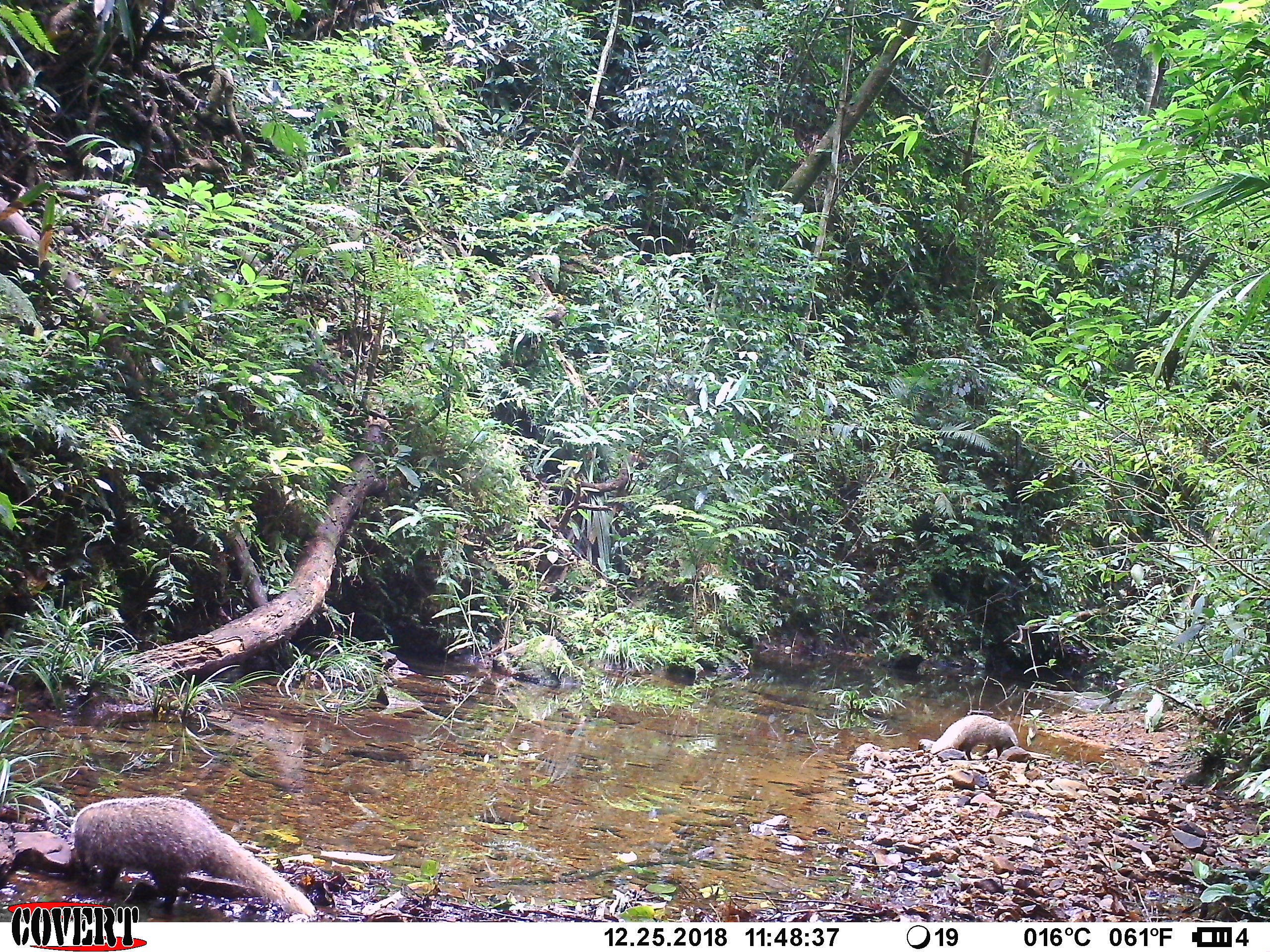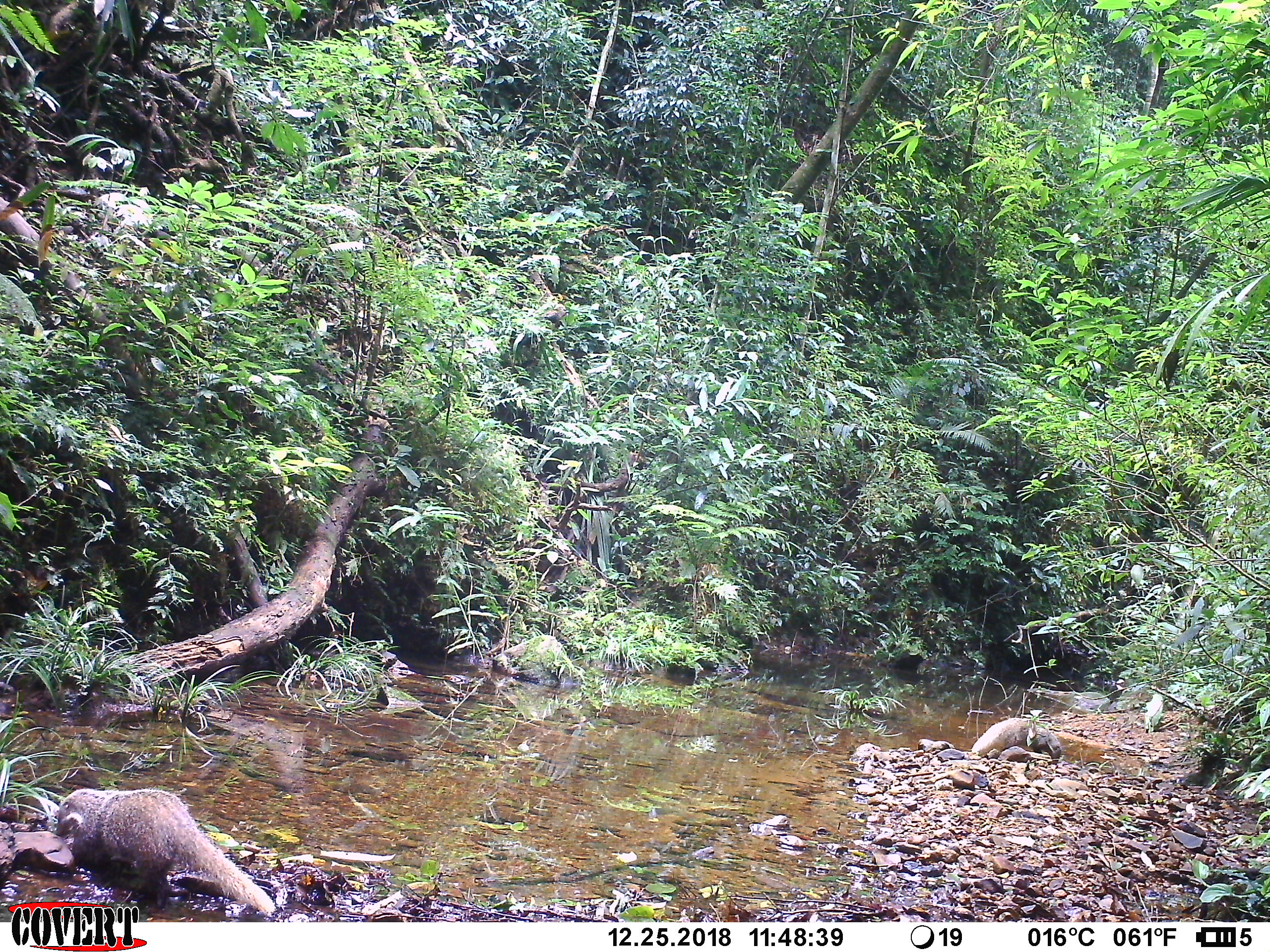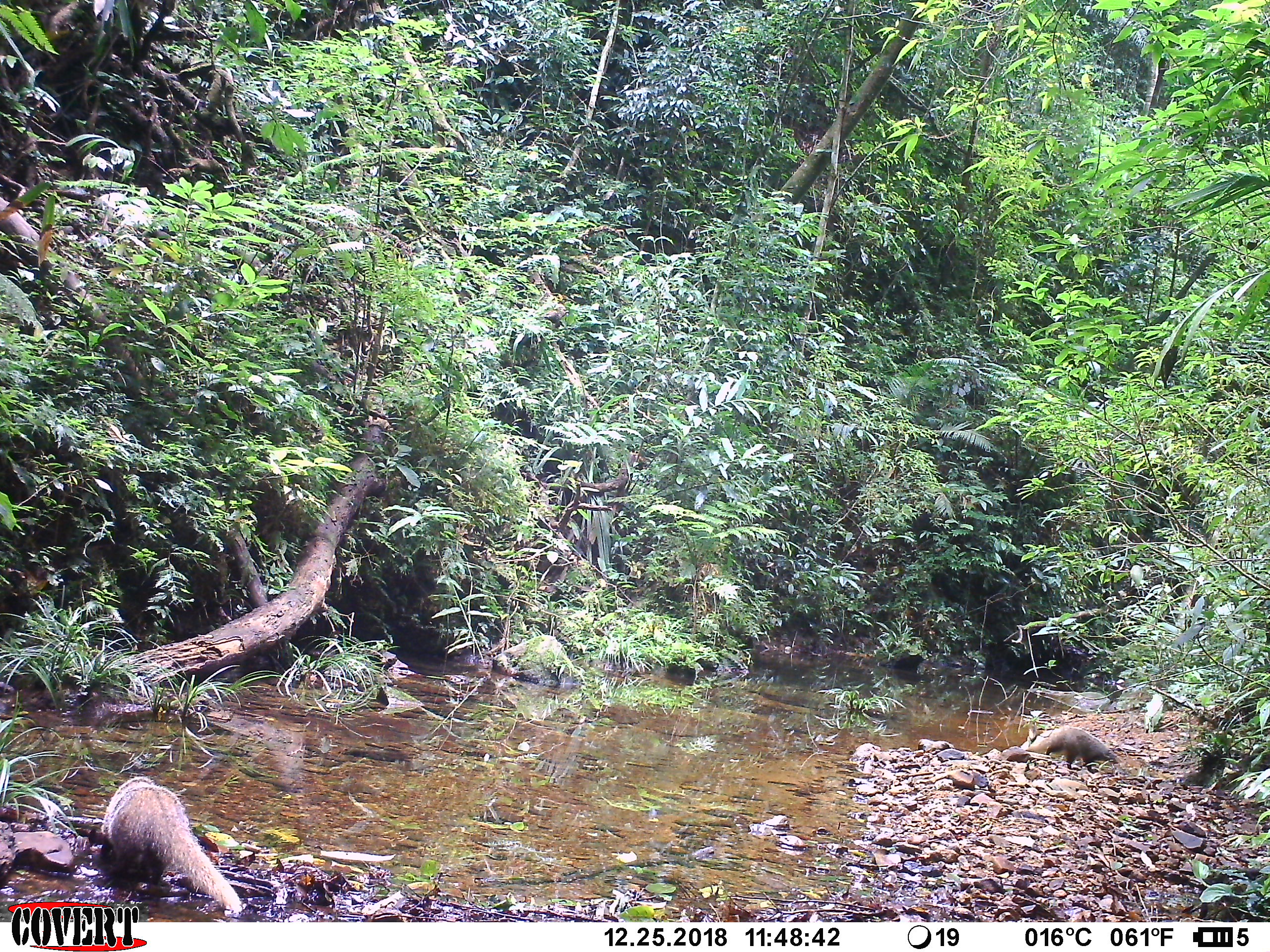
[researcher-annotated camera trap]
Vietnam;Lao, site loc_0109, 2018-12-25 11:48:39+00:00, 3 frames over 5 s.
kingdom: Animalia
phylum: Chordata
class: Mammalia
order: Carnivora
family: Herpestidae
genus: Urva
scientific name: Urva urva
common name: crab-eating mongoose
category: crab eating mongoose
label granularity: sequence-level